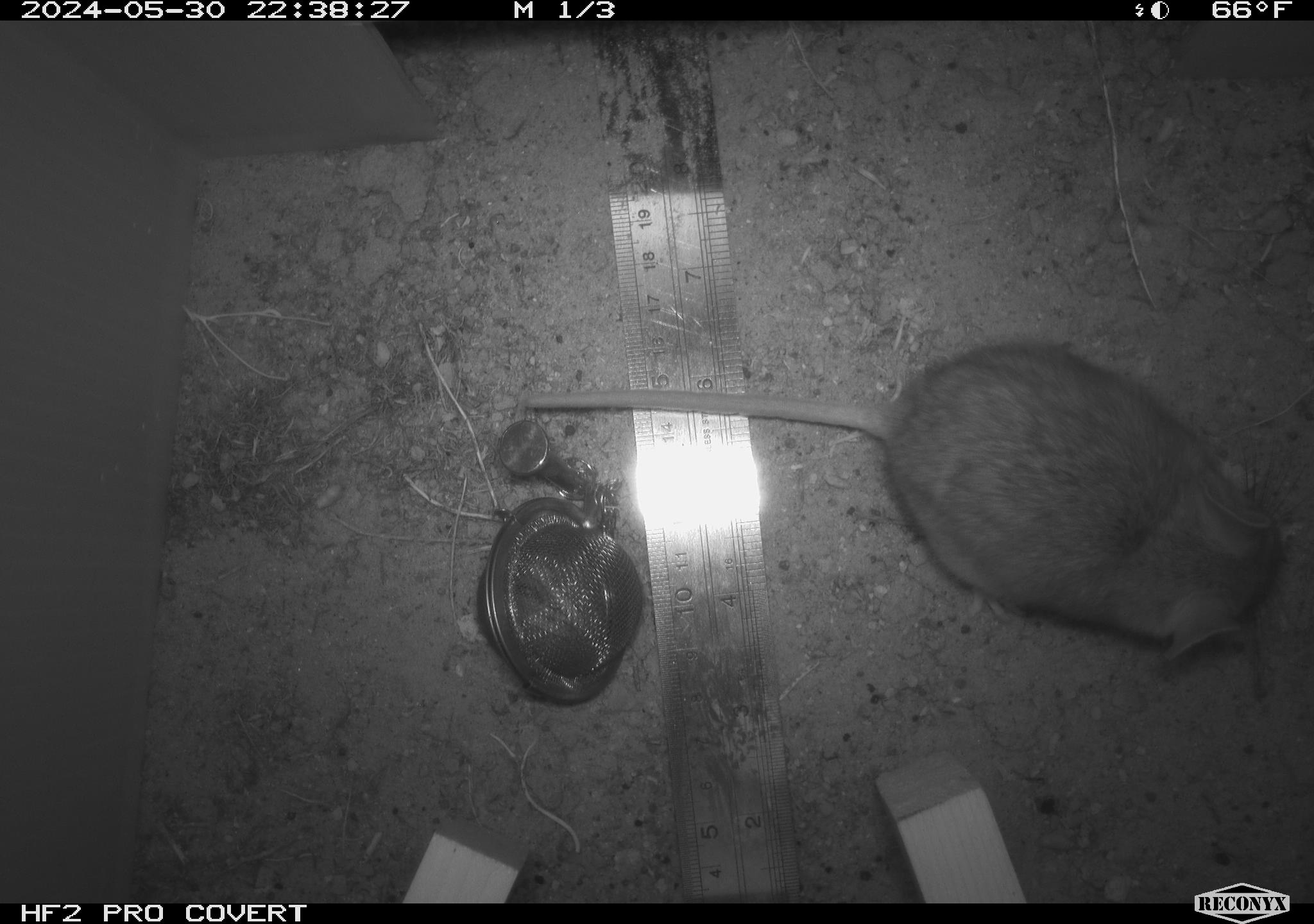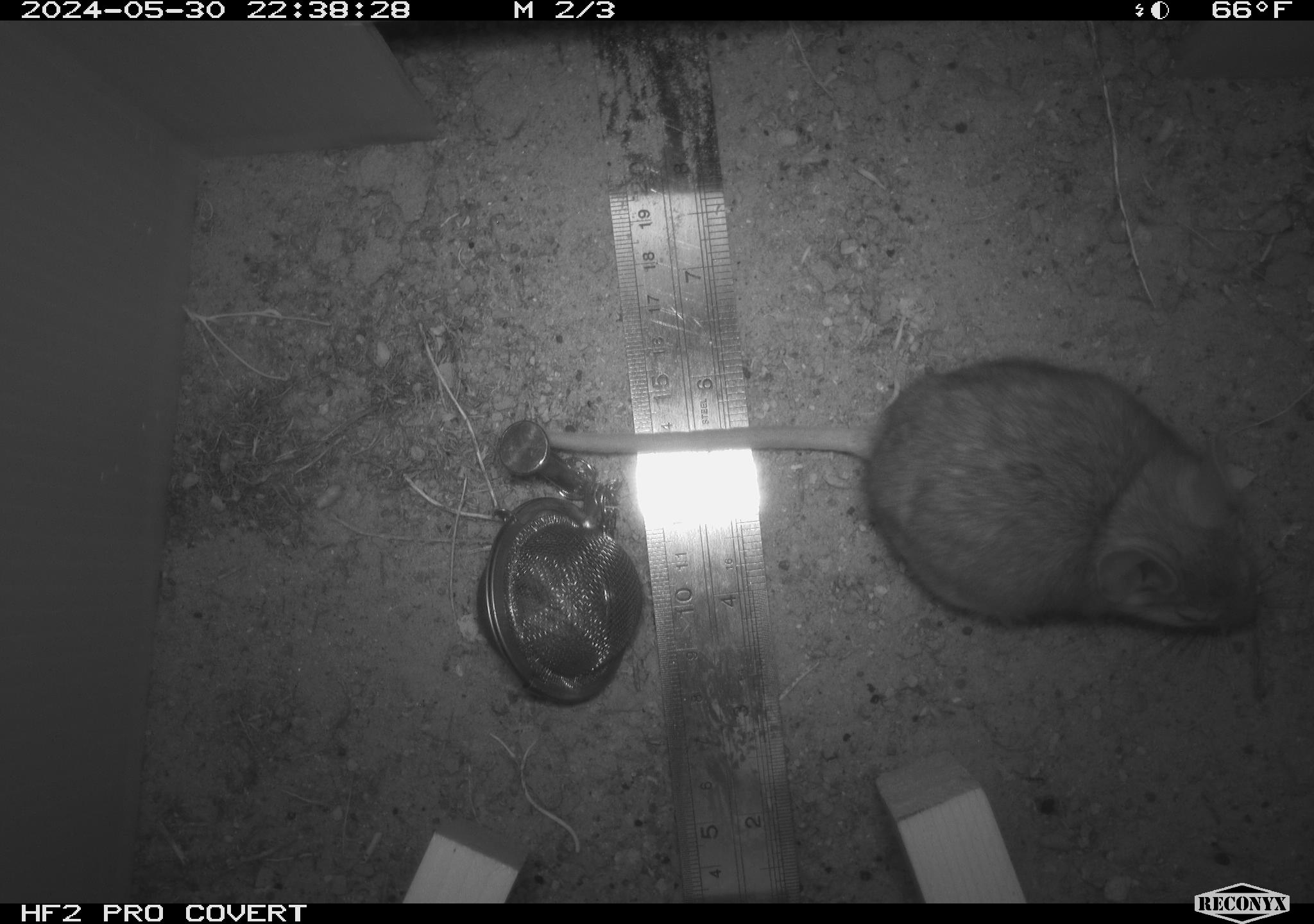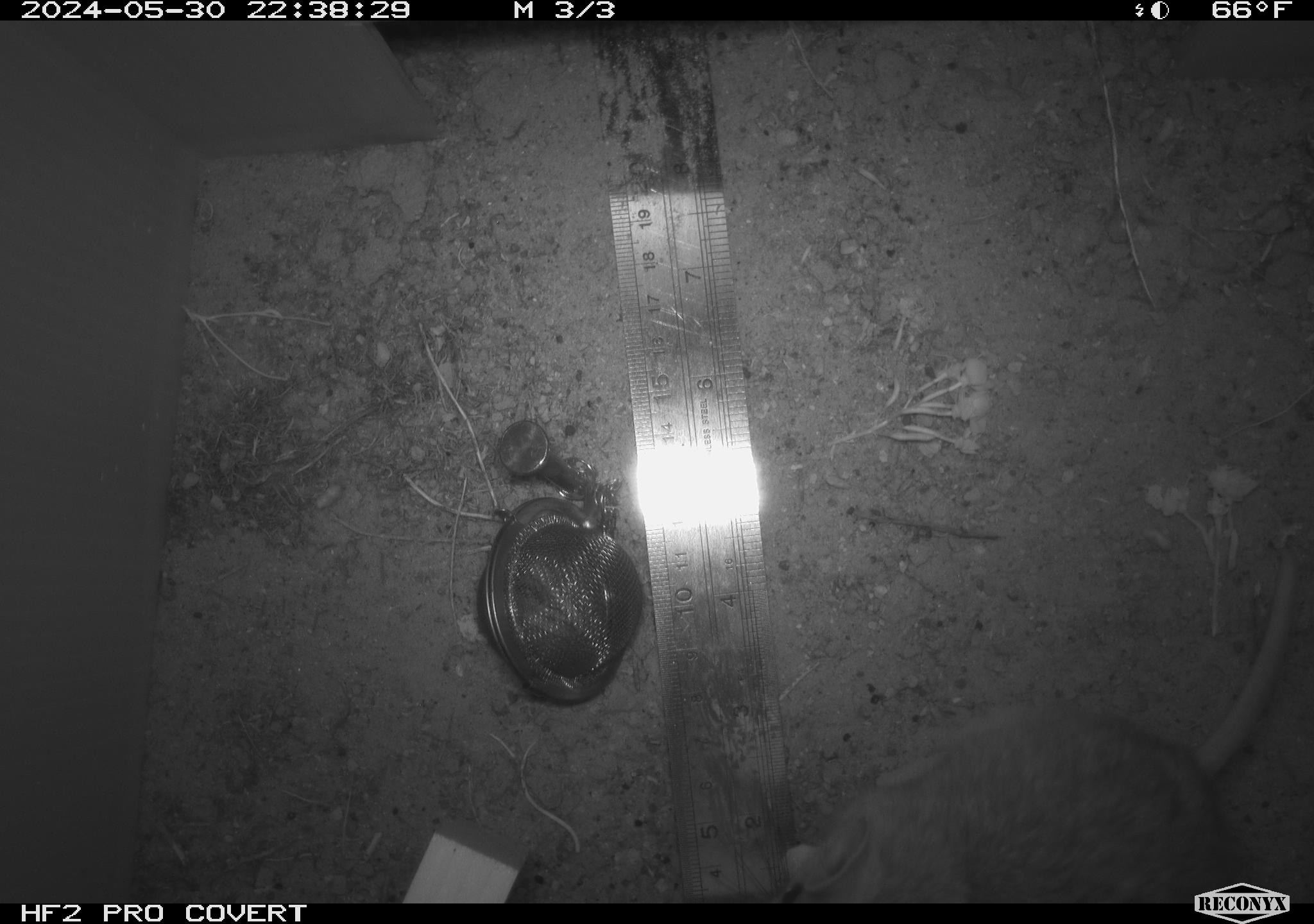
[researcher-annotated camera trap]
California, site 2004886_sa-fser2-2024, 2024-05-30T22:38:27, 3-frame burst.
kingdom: Animalia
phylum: Chordata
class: Mammalia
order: Rodentia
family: Cricetidae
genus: Neotoma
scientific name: Neotoma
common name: pack rat or woodrat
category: neotoma species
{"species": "neotoma species (pack rat or woodrat) (Neotoma)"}